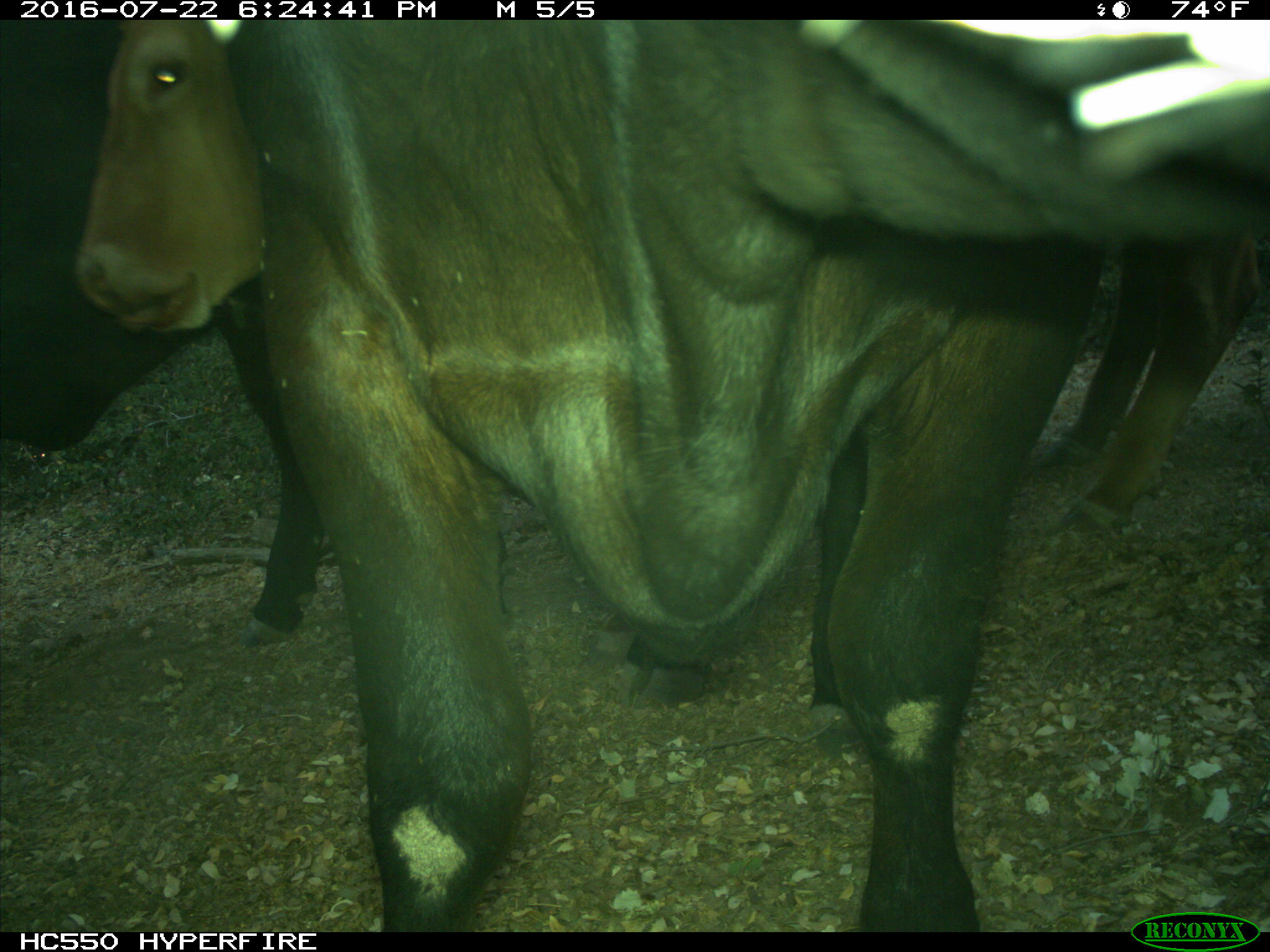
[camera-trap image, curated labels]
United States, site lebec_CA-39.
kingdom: Animalia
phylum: Chordata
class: Mammalia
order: Artiodactyla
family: Bovidae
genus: Bos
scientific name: Bos taurus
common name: domestic cow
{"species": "Bos taurus (domestic cow)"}